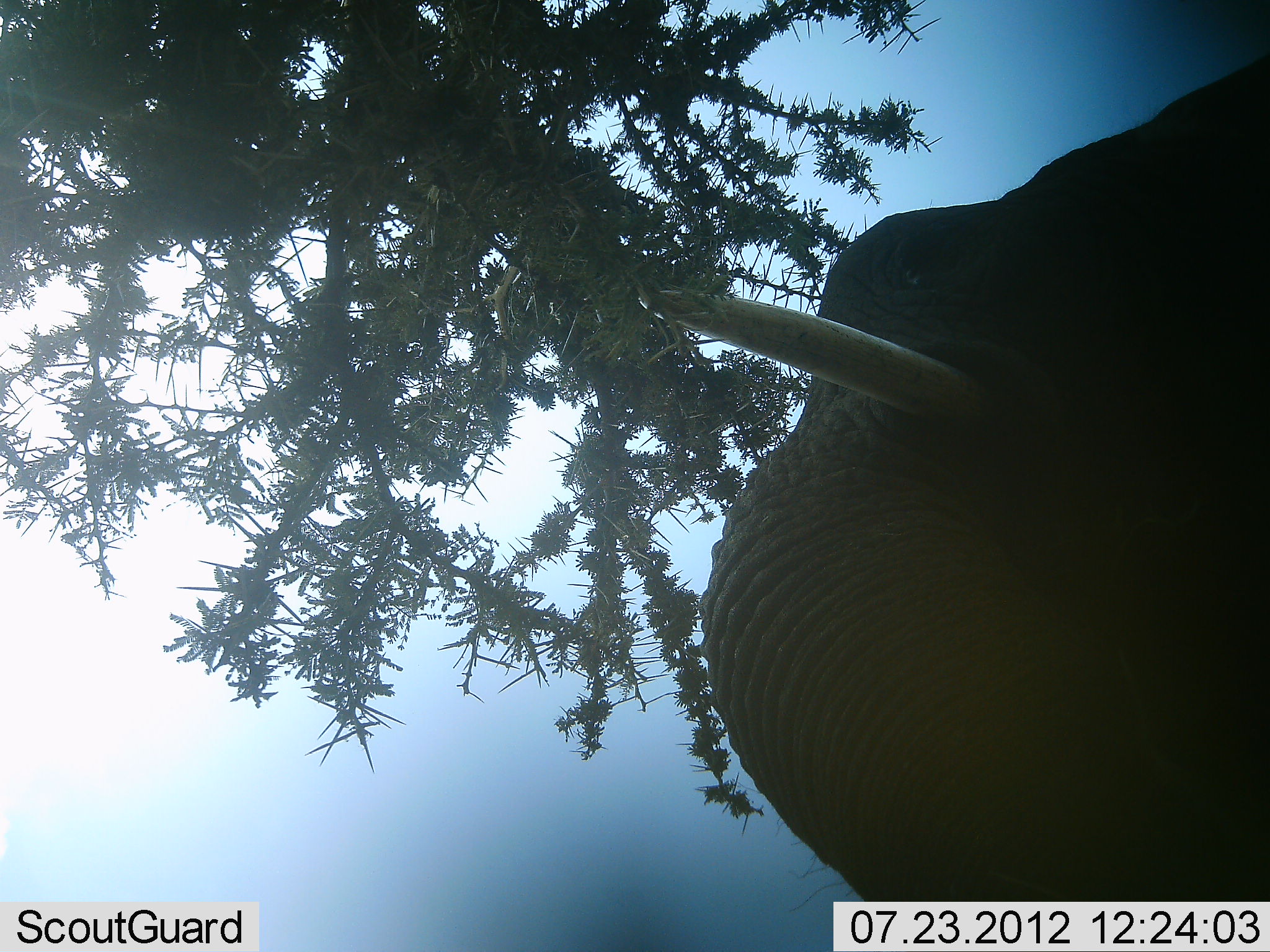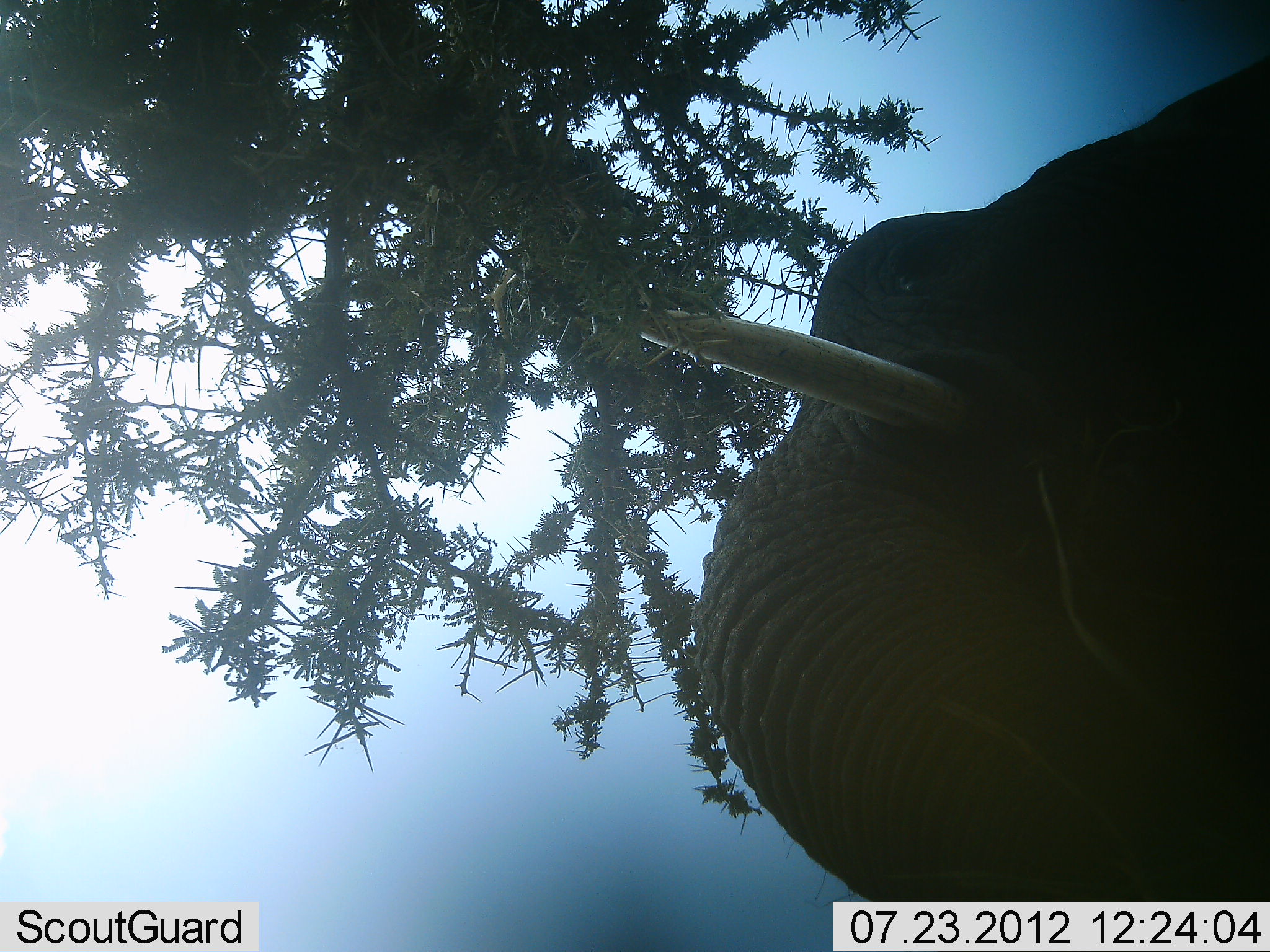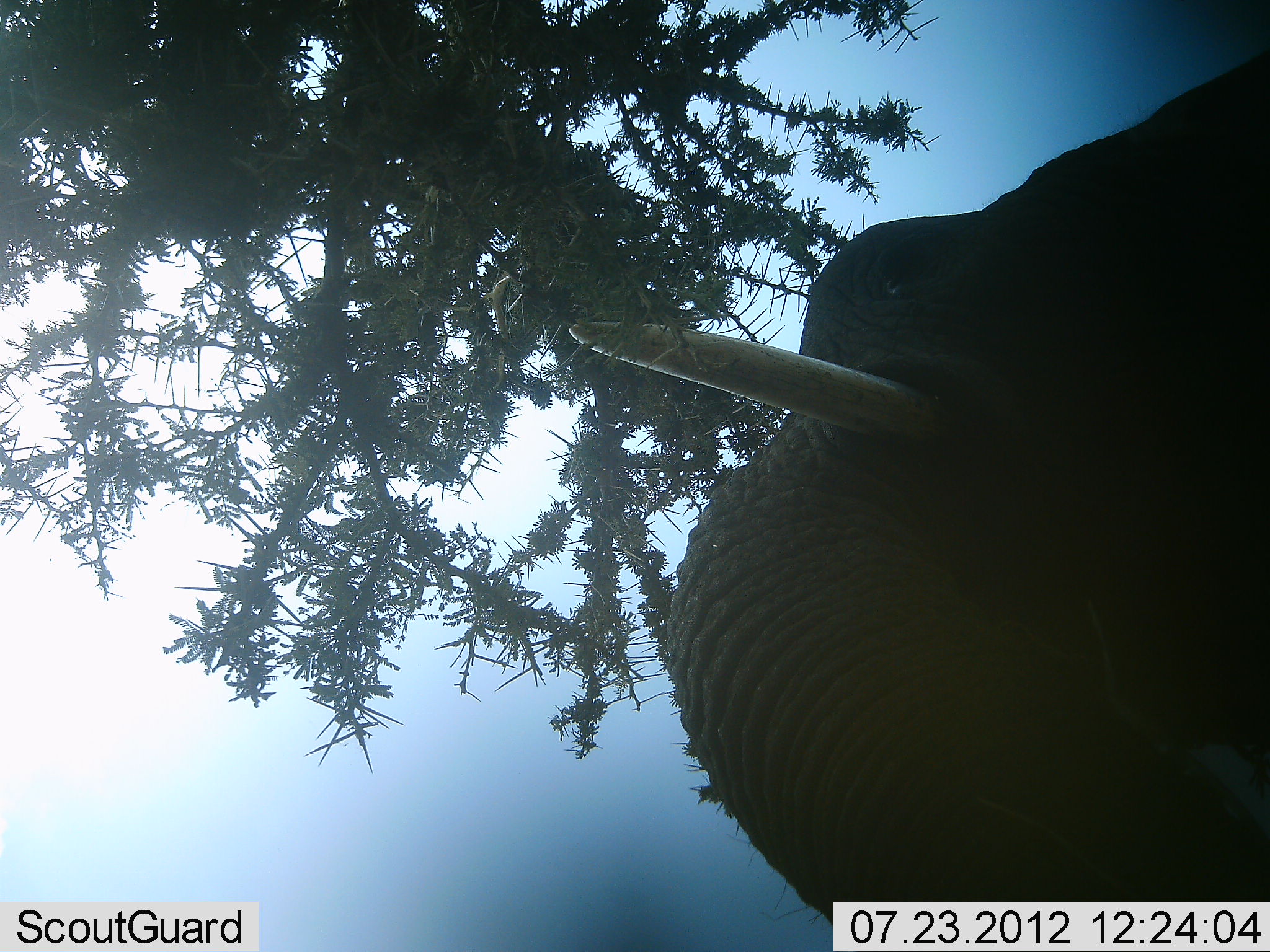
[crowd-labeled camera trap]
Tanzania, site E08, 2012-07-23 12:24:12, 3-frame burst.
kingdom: Animalia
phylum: Chordata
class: Mammalia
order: Proboscidea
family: Elephantidae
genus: Loxodonta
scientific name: Loxodonta africana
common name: african bush elephant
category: elephant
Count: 1.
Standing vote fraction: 100%.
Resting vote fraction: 0%.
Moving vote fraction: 0%.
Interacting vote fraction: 0%.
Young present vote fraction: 0%.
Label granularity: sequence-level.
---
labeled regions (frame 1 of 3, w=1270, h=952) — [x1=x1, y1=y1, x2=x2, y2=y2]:
animal: [x1=629, y1=55, x2=1270, y2=952]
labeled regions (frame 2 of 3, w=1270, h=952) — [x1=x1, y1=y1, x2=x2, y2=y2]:
animal: [x1=613, y1=51, x2=1270, y2=952]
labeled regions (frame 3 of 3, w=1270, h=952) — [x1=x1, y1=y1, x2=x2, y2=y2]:
animal: [x1=562, y1=42, x2=1270, y2=952]